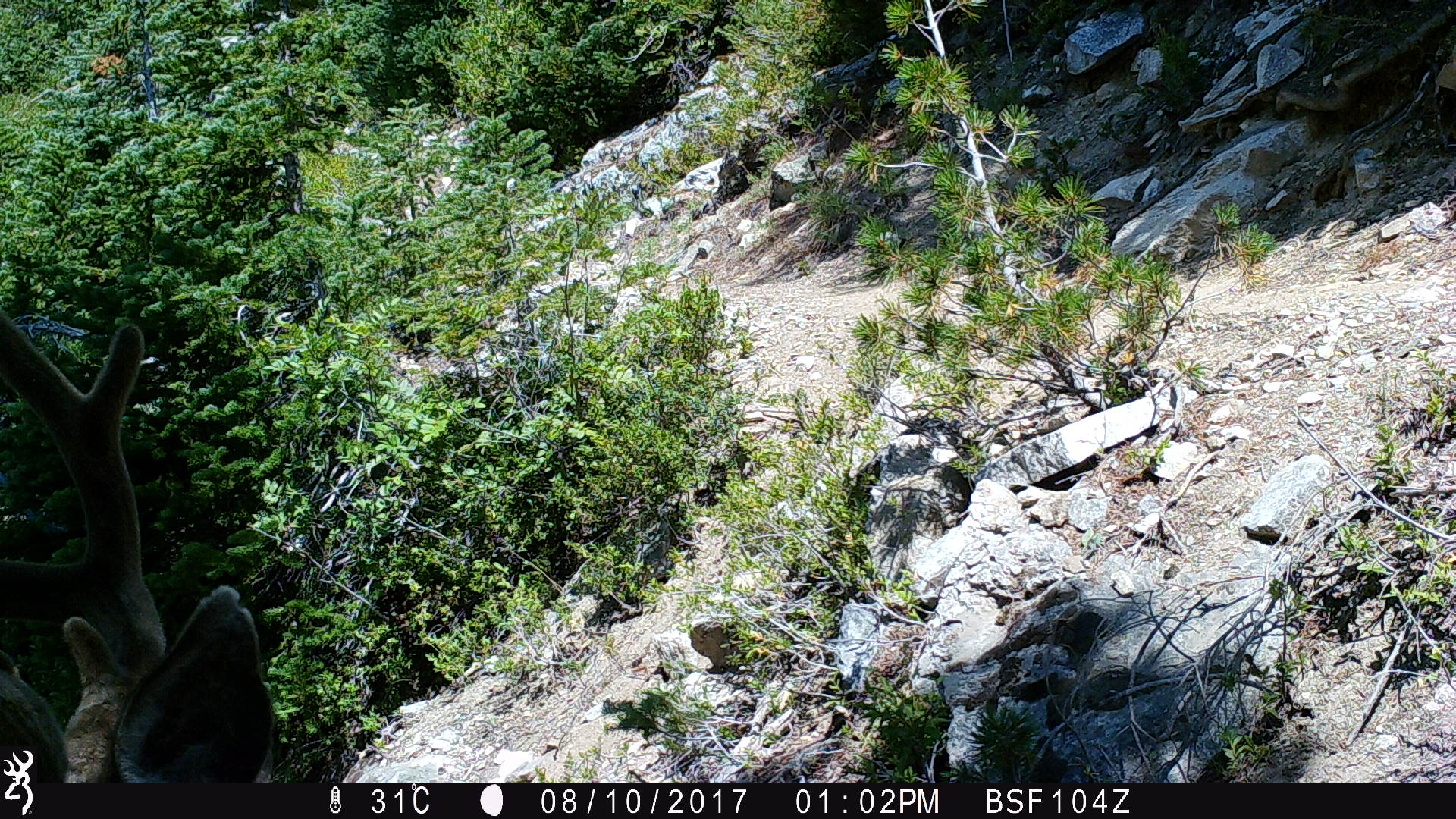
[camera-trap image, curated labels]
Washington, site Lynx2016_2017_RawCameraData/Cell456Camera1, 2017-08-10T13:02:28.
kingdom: Animalia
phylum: Chordata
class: Mammalia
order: Artiodactyla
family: Cervidae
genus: Odocoileus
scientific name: Odocoileus hemionus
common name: mule deer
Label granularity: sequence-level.